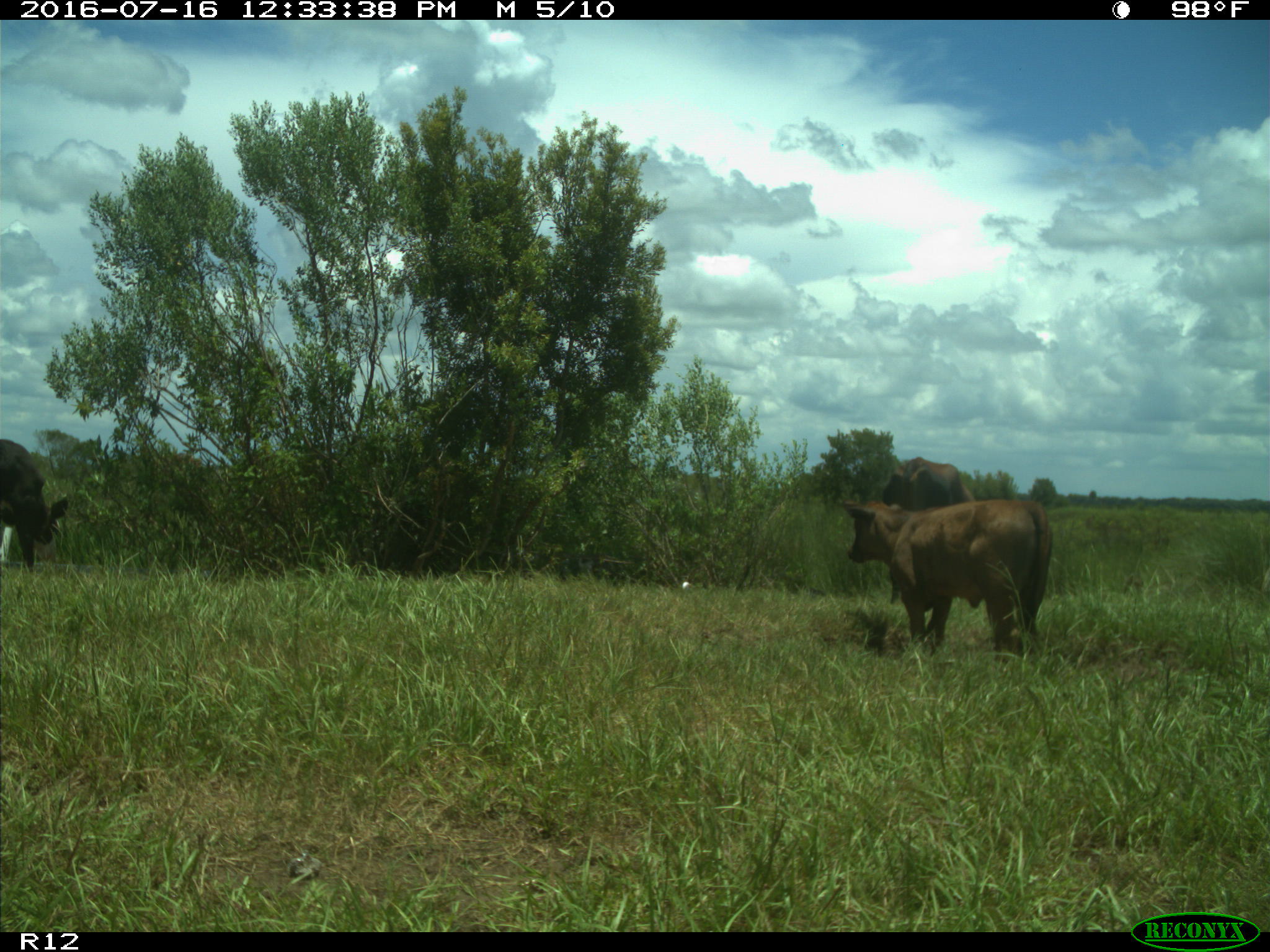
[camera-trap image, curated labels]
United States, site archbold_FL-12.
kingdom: Animalia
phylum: Chordata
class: Mammalia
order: Artiodactyla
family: Bovidae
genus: Bos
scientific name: Bos taurus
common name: domestic cow